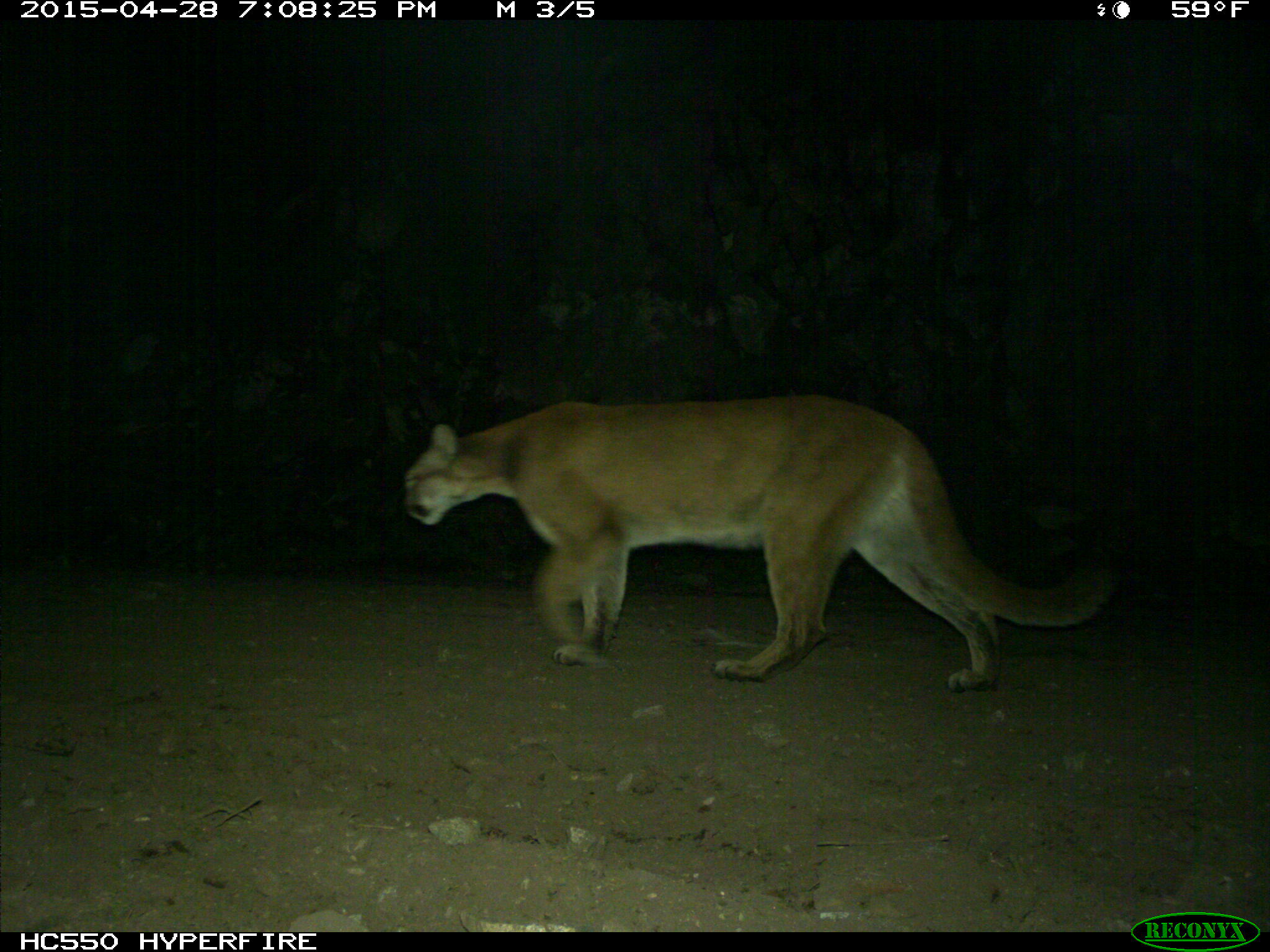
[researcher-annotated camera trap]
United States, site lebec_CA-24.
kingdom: Animalia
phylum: Chordata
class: Mammalia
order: Carnivora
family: Felidae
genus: Puma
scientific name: Puma concolor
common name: mountain lion